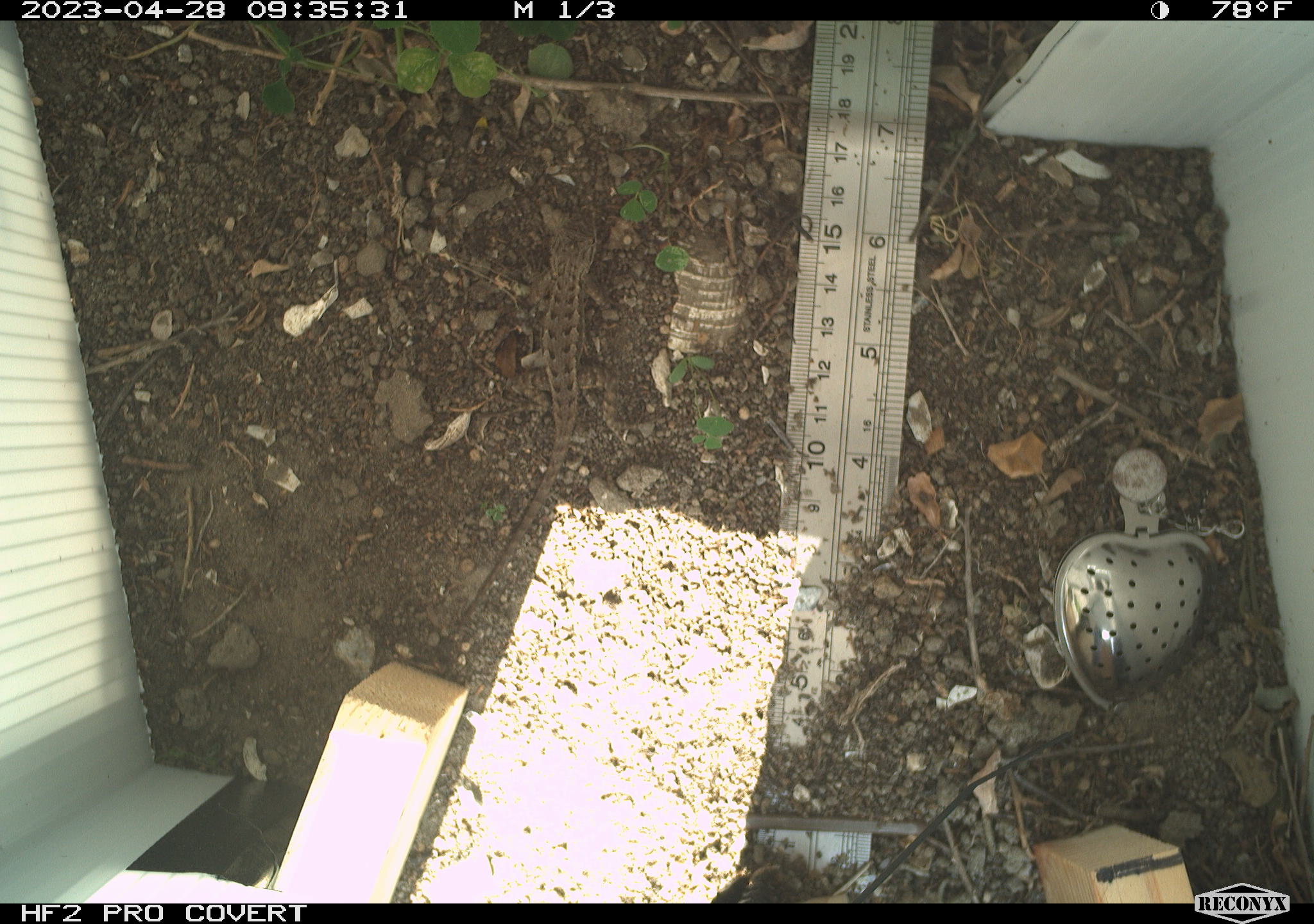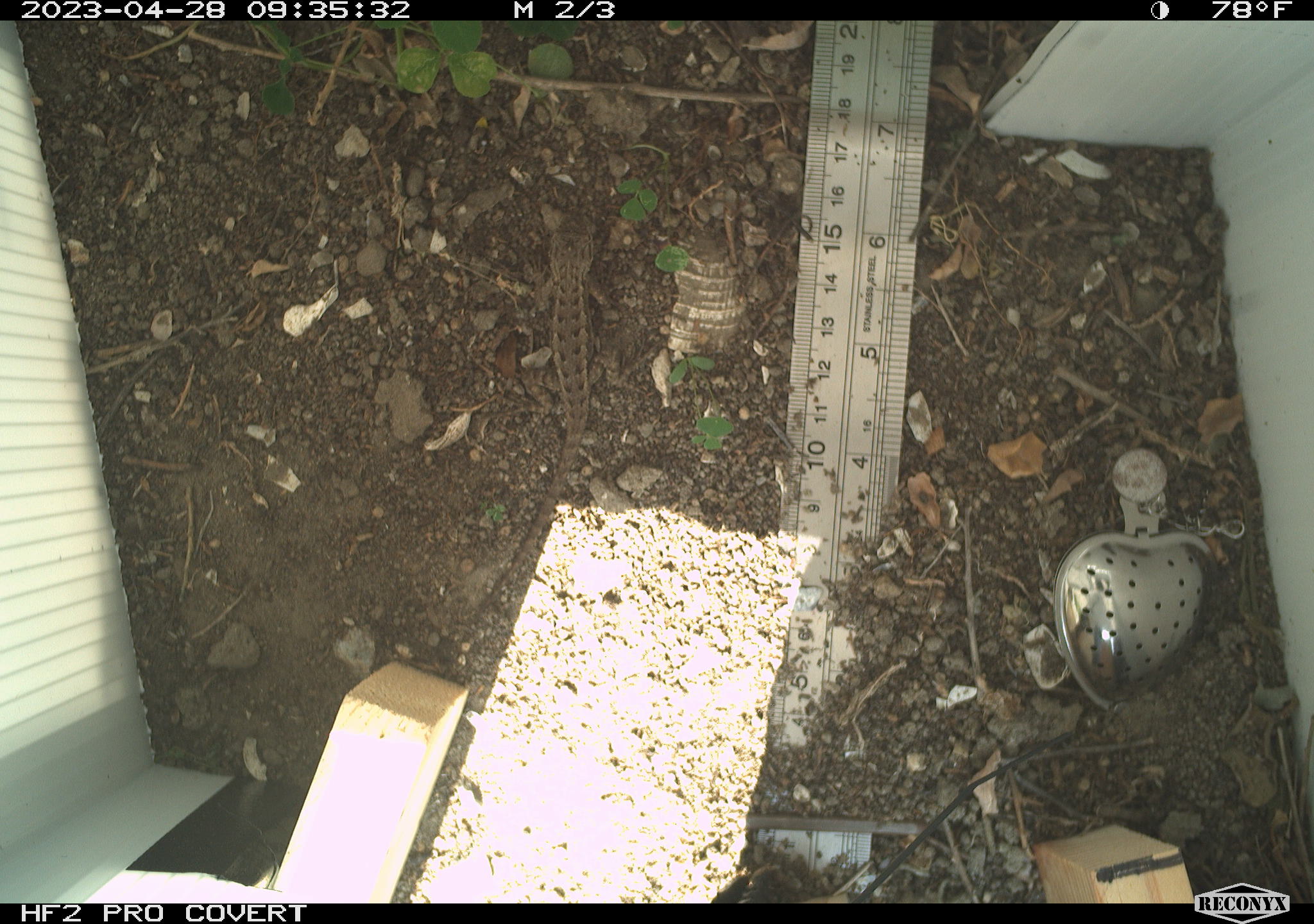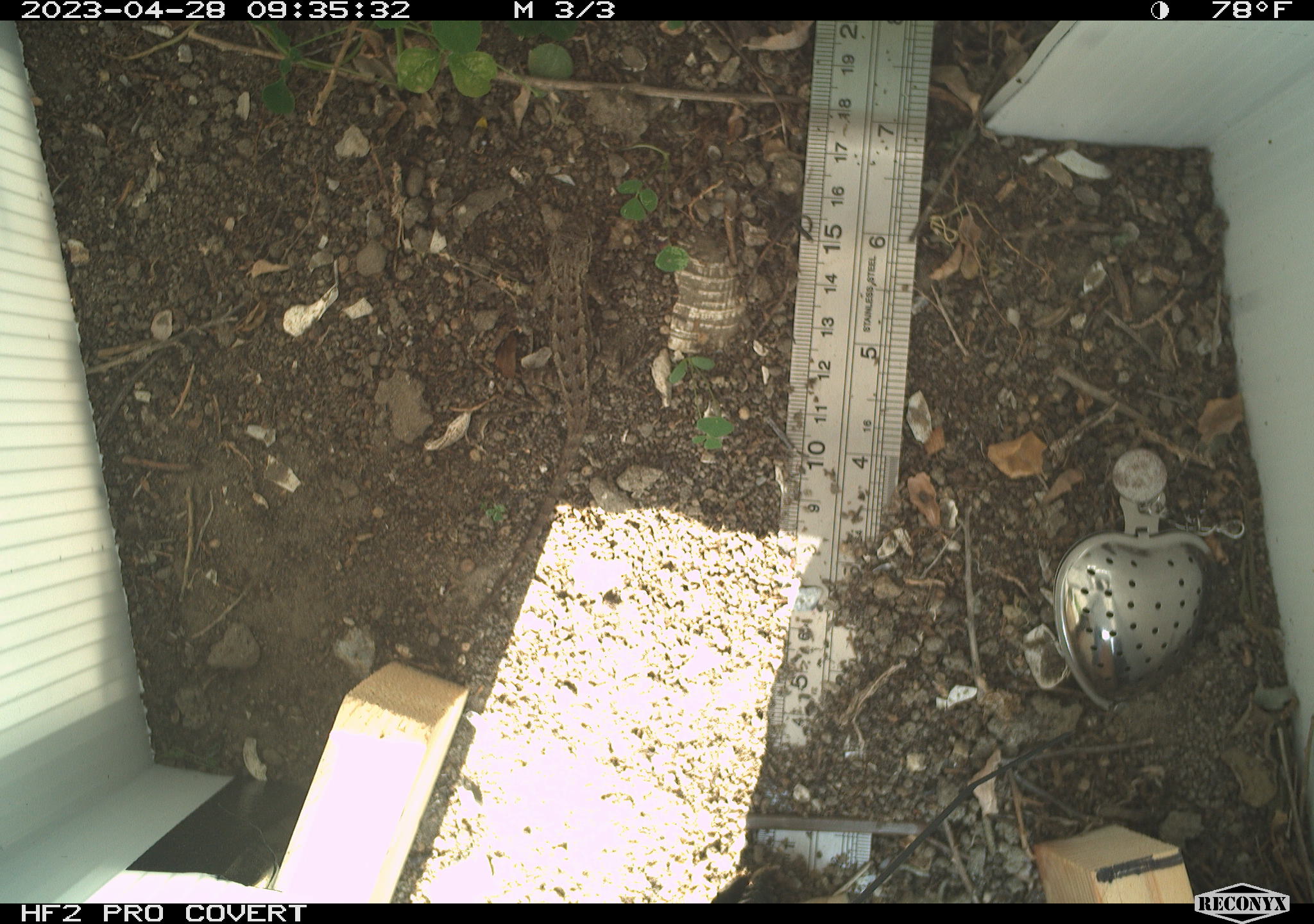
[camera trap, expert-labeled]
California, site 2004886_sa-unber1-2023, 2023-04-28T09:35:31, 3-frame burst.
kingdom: Animalia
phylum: Chordata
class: Reptilia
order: Squamata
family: Phrynosomatidae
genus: Sceloporus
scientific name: Sceloporus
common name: spiny lizards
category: sceloporus species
Sceloporus species (spiny lizards) (Sceloporus).